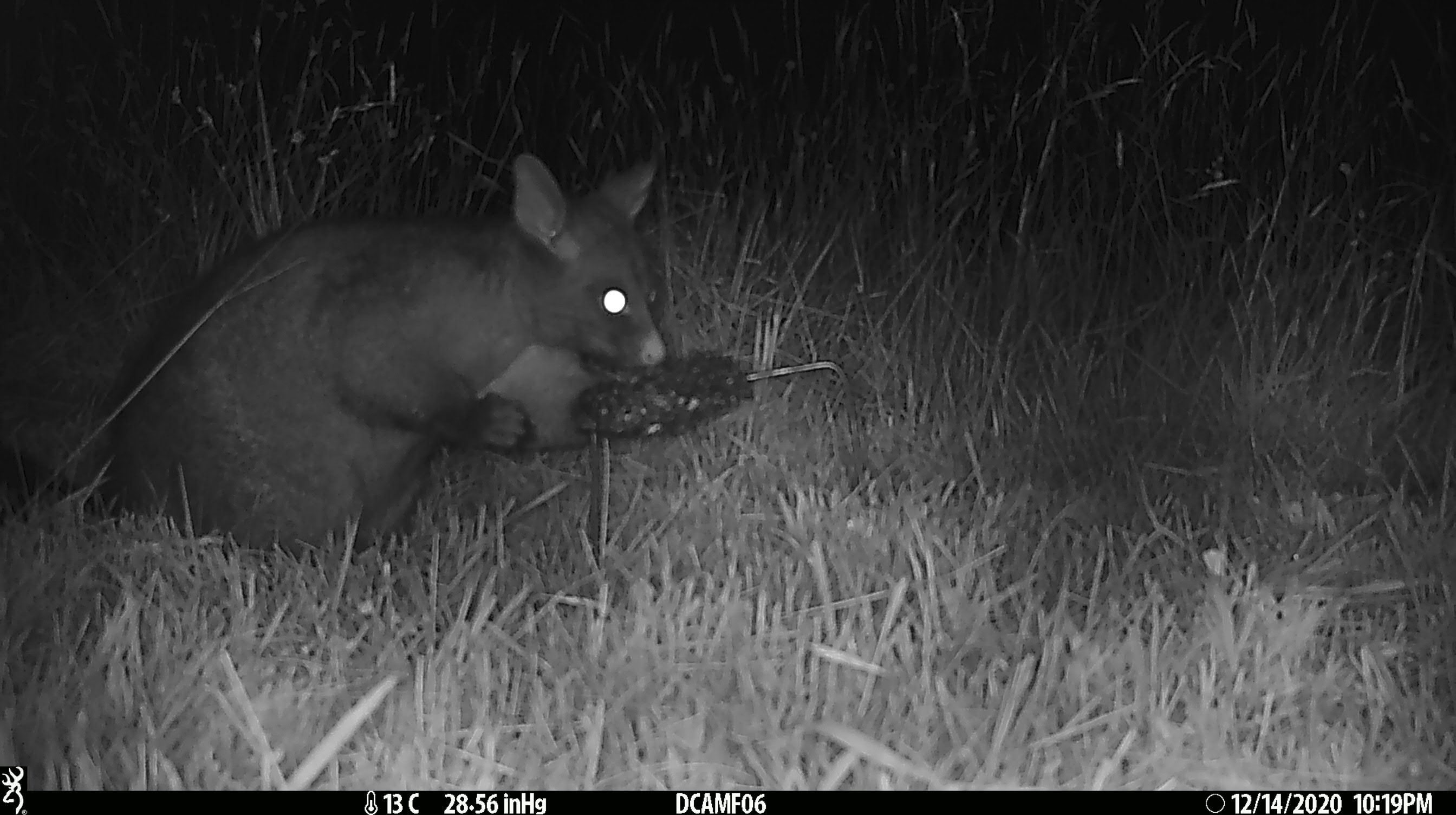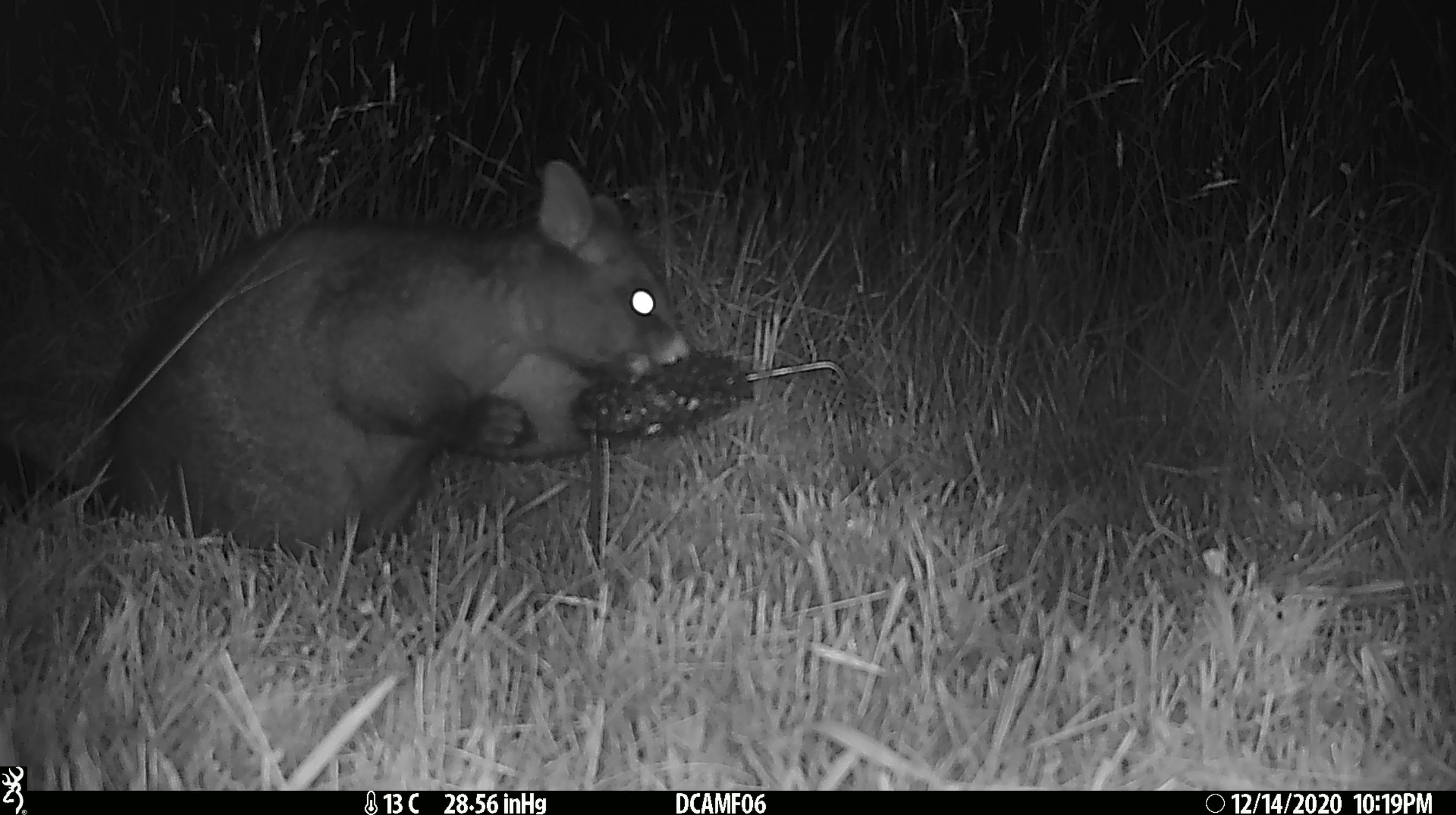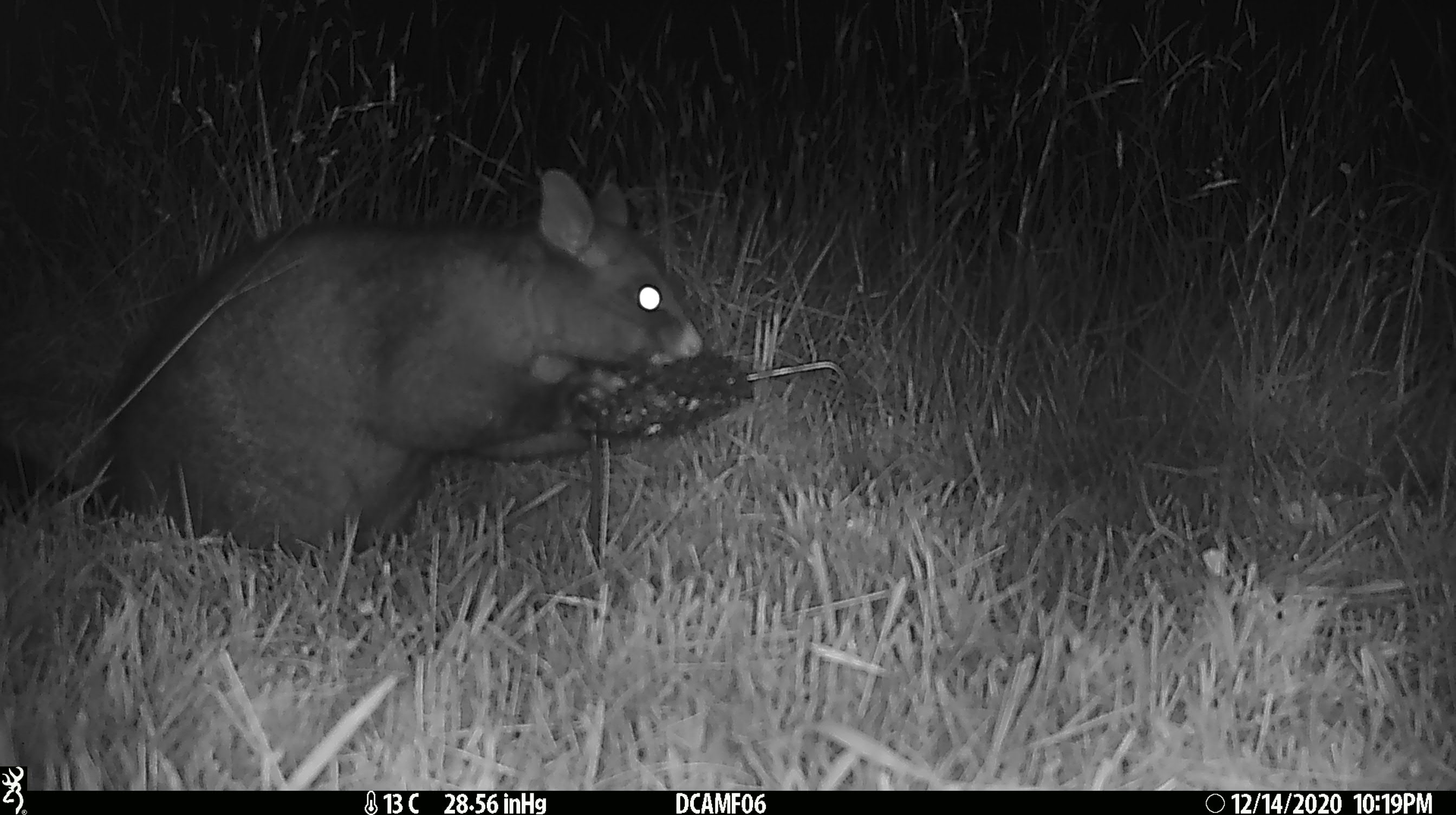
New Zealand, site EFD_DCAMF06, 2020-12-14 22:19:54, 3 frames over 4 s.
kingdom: Animalia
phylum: Chordata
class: Mammalia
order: Diprotodontia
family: Phalangeridae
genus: Trichosurus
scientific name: Trichosurus vulpecula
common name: common brushtail possum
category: possum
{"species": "possum (common brushtail possum) (Trichosurus vulpecula)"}